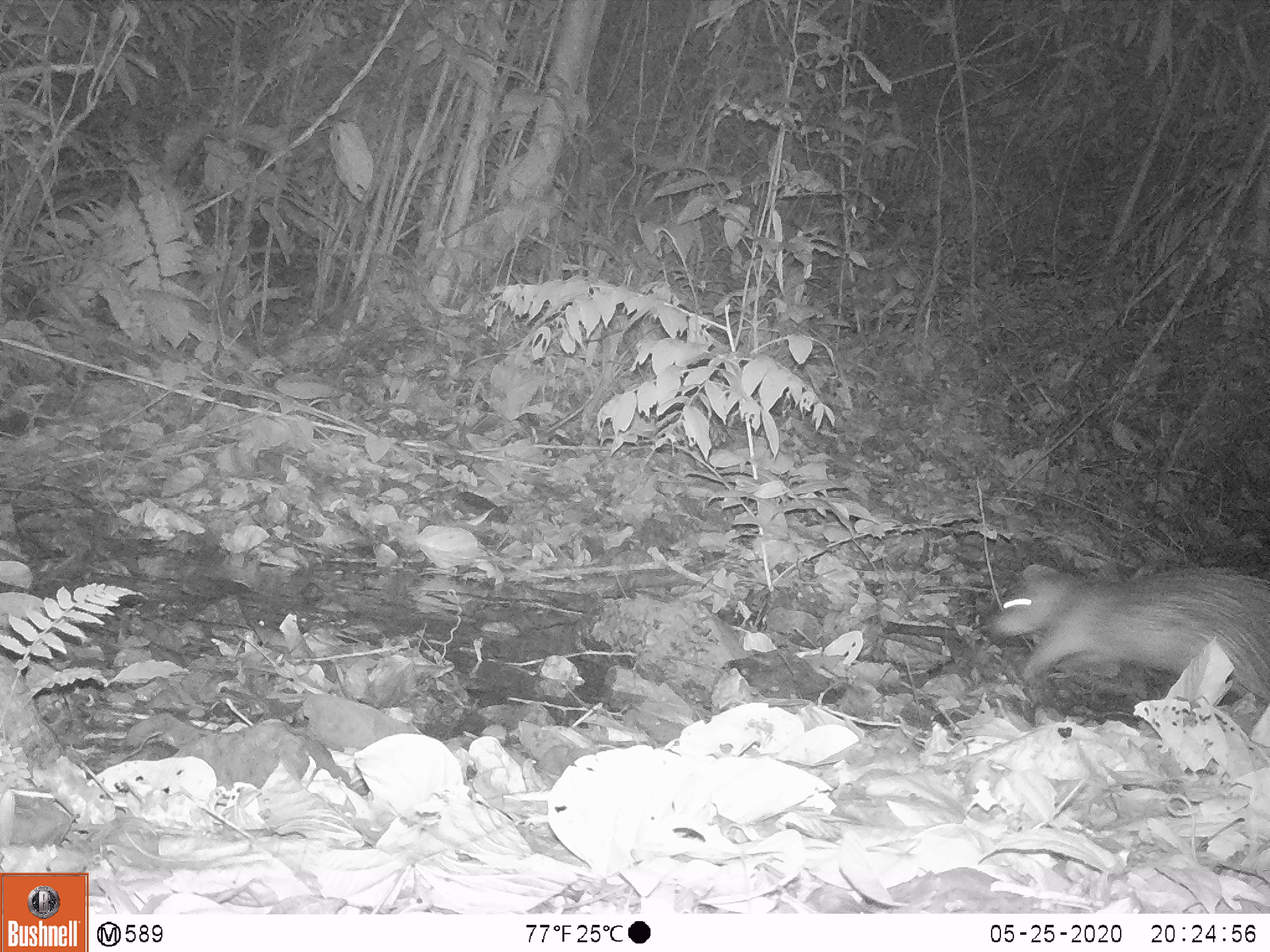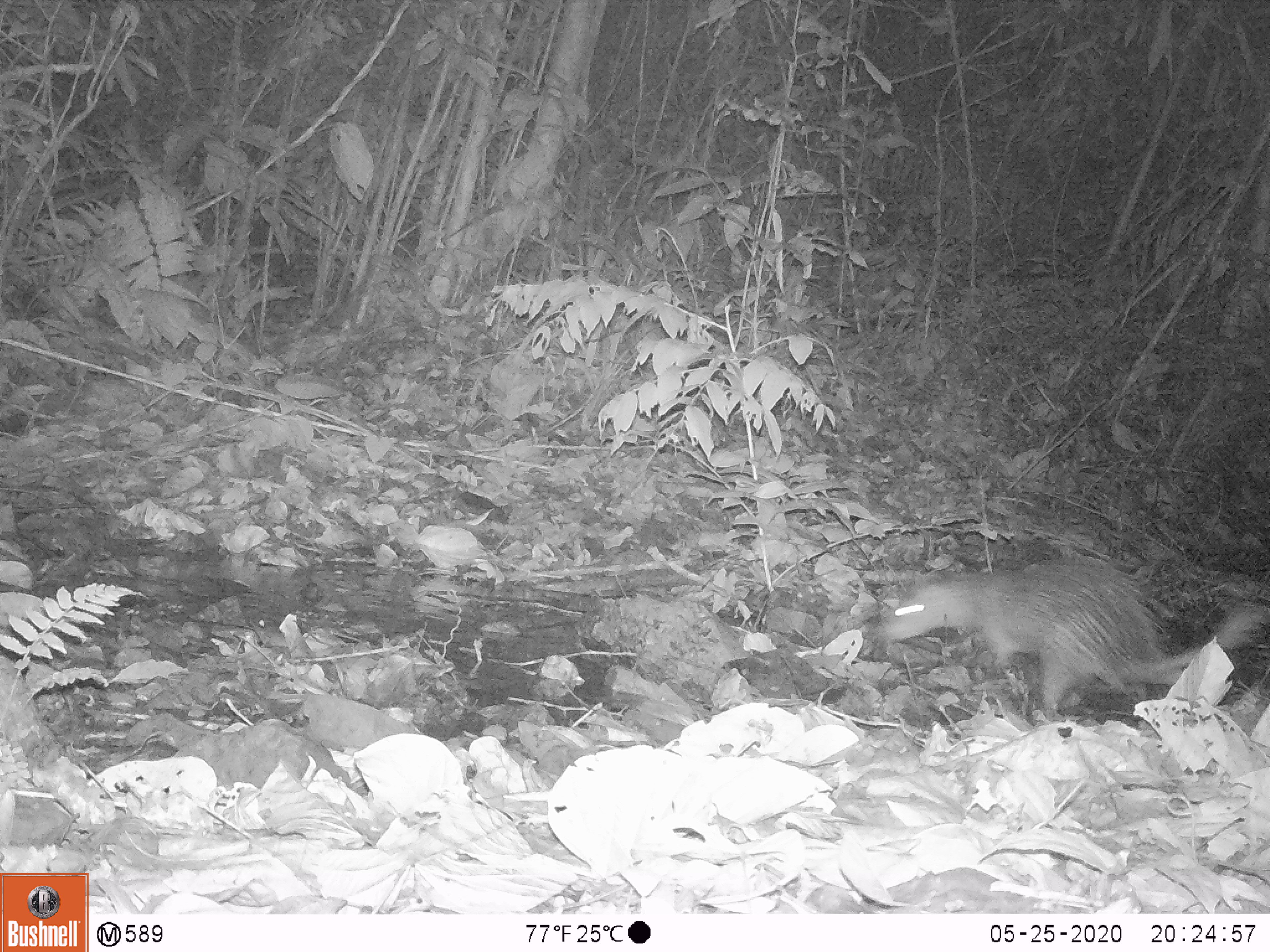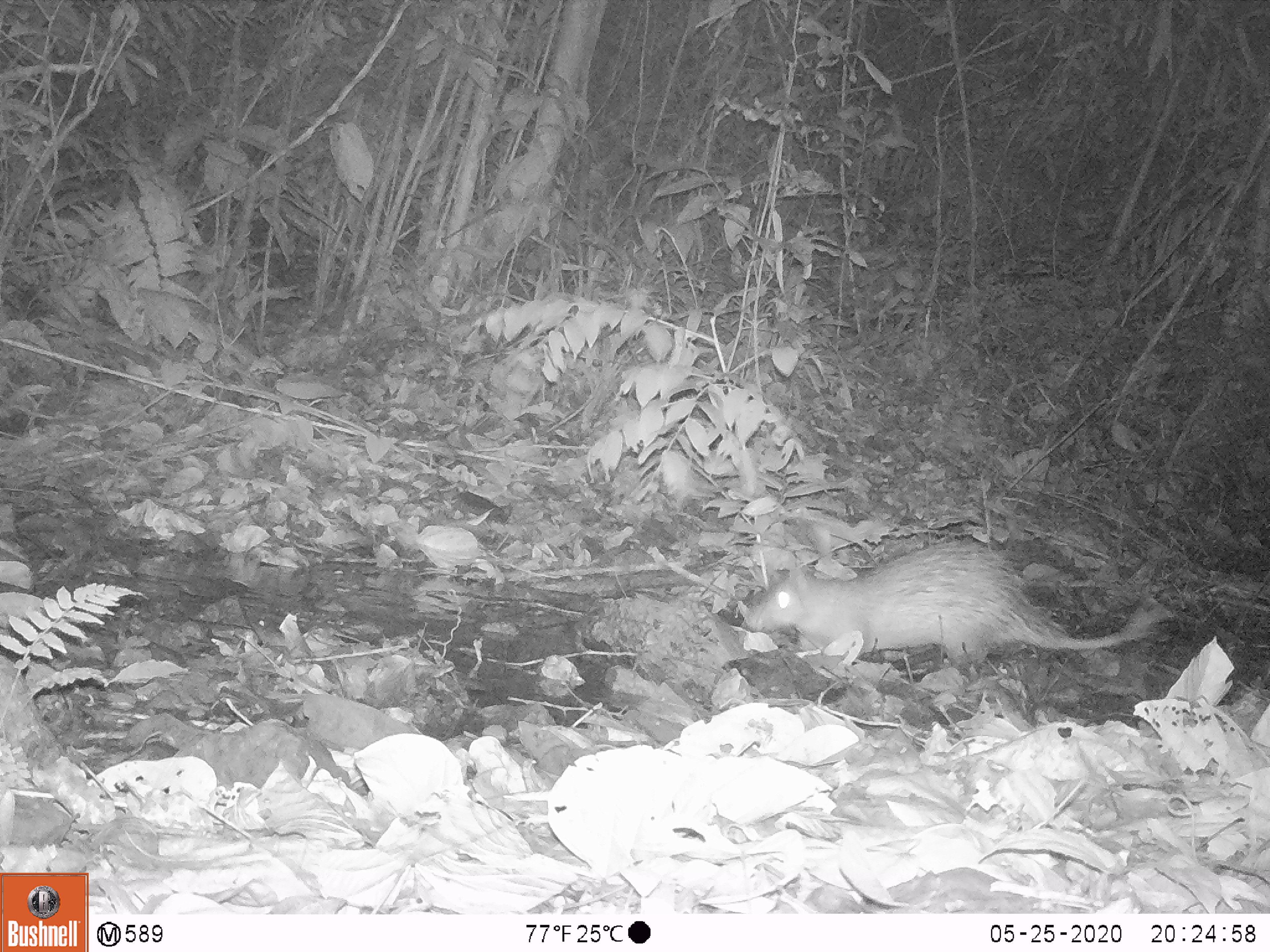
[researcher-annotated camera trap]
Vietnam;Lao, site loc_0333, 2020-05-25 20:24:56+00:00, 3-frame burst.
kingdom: Animalia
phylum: Chordata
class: Mammalia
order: Rodentia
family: Hystricidae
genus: Atherurus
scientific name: Atherurus macrourus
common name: asiatic brush-tailed porcupine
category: asiatic brush tailed porcupine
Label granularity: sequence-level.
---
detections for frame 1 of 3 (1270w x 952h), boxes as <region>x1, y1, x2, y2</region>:
asiatic brush tailed porcupine: <region>983, 558, 1270, 711</region>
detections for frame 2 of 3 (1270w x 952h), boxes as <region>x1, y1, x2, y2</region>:
asiatic brush tailed porcupine: <region>880, 555, 1264, 727</region>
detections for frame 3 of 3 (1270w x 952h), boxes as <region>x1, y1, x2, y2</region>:
asiatic brush tailed porcupine: <region>739, 540, 1173, 690</region>